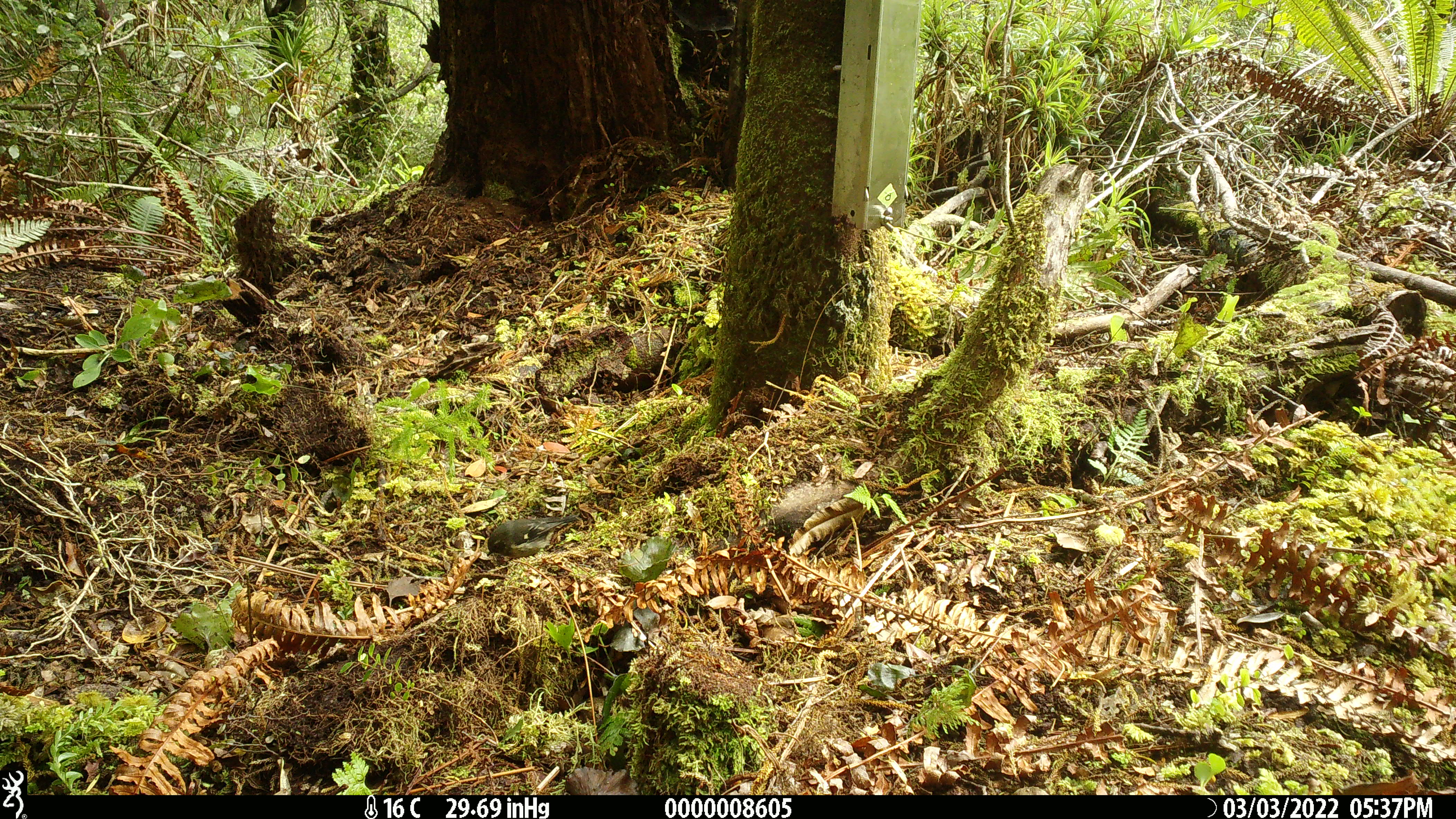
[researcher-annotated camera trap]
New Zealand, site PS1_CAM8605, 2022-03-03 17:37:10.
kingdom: Animalia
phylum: Chordata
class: Aves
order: Passeriformes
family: Petroicidae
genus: Petroica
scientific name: Petroica macrocephala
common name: tomtit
Tomtit (Petroica macrocephala).